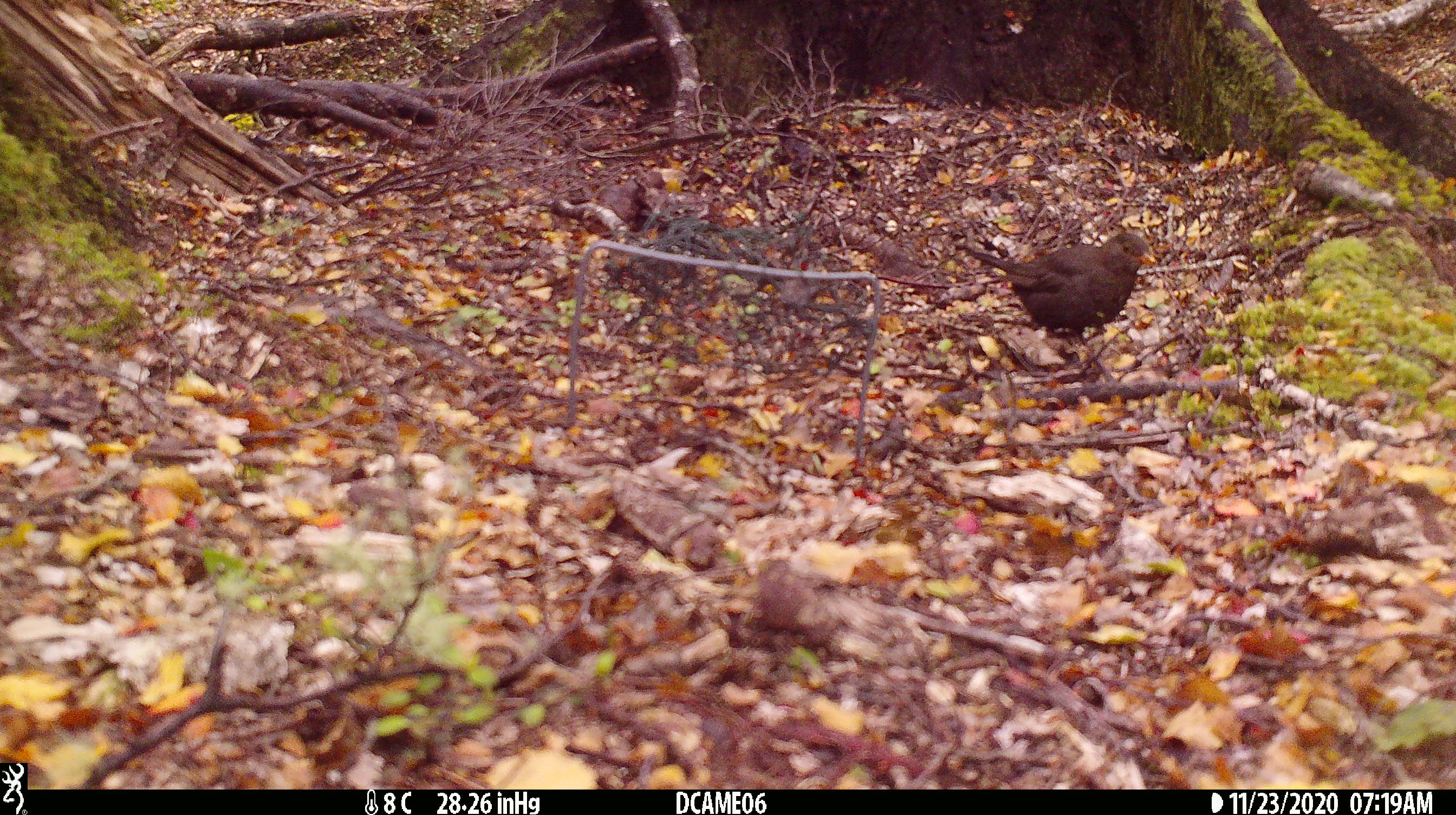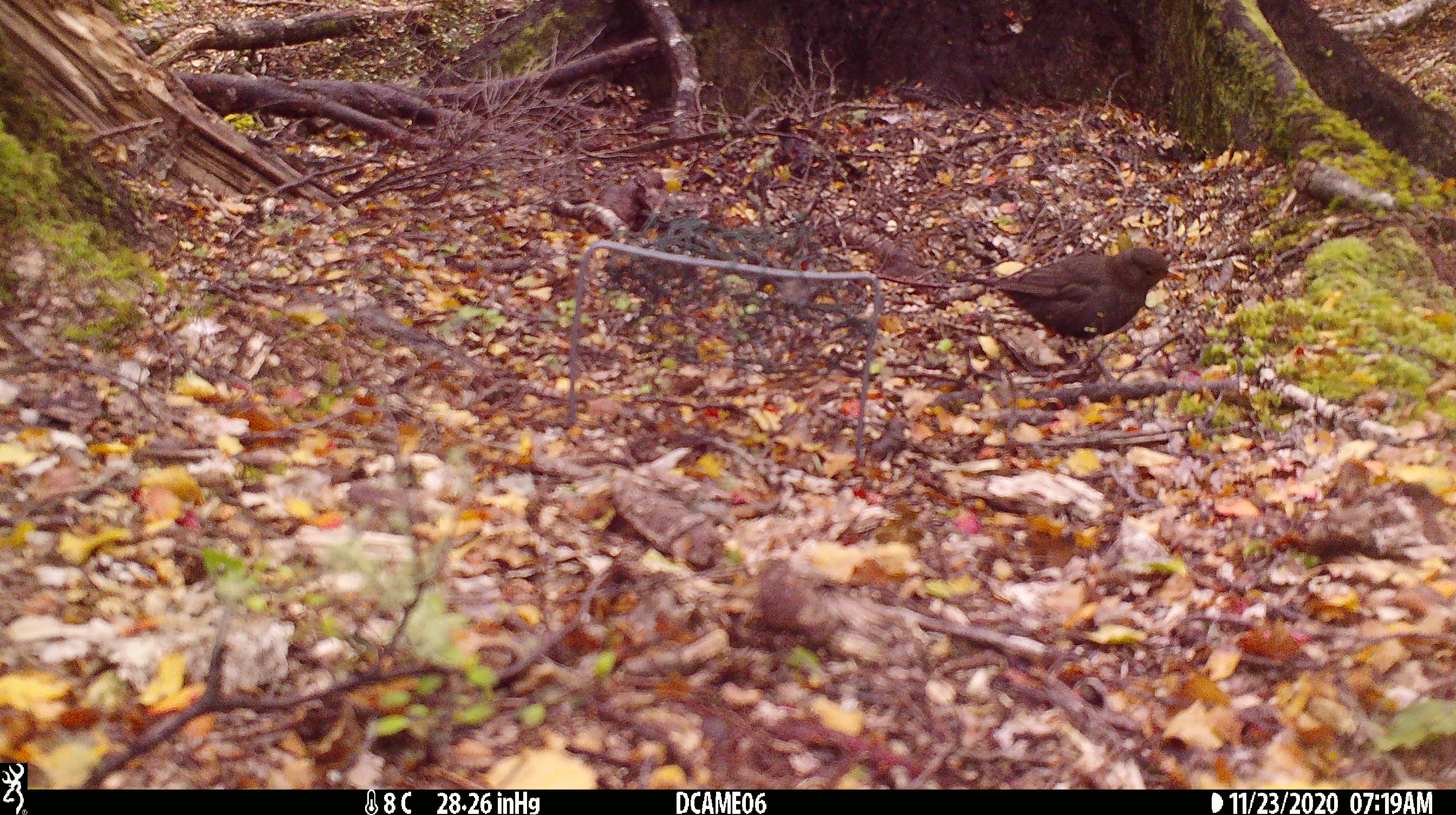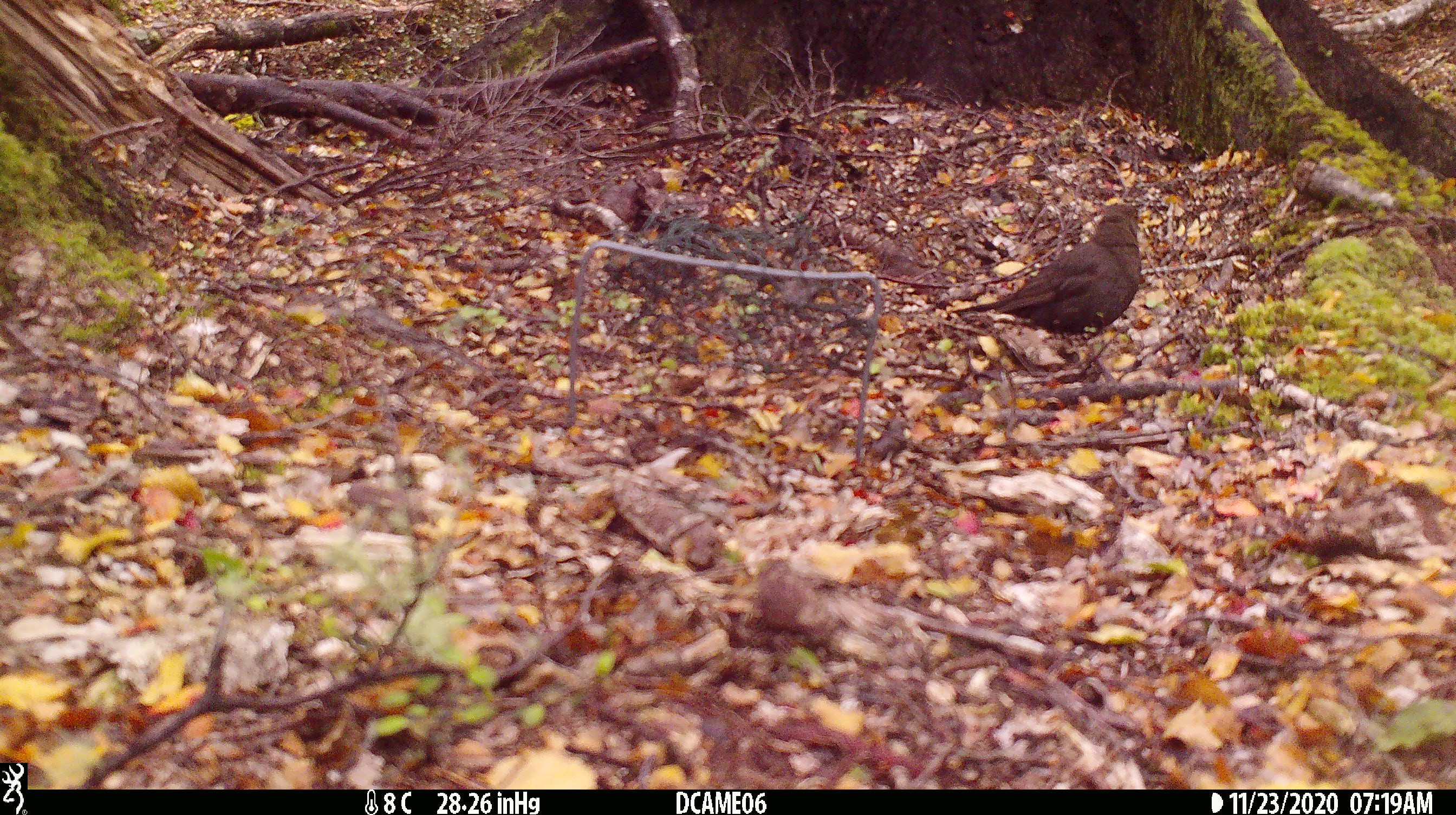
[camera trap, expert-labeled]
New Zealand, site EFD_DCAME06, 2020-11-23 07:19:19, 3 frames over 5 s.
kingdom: Animalia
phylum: Chordata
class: Aves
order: Passeriformes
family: Turdidae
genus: Turdus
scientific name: Turdus merula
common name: eurasian blackbird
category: blackbird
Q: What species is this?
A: Blackbird (eurasian blackbird) (Turdus merula).